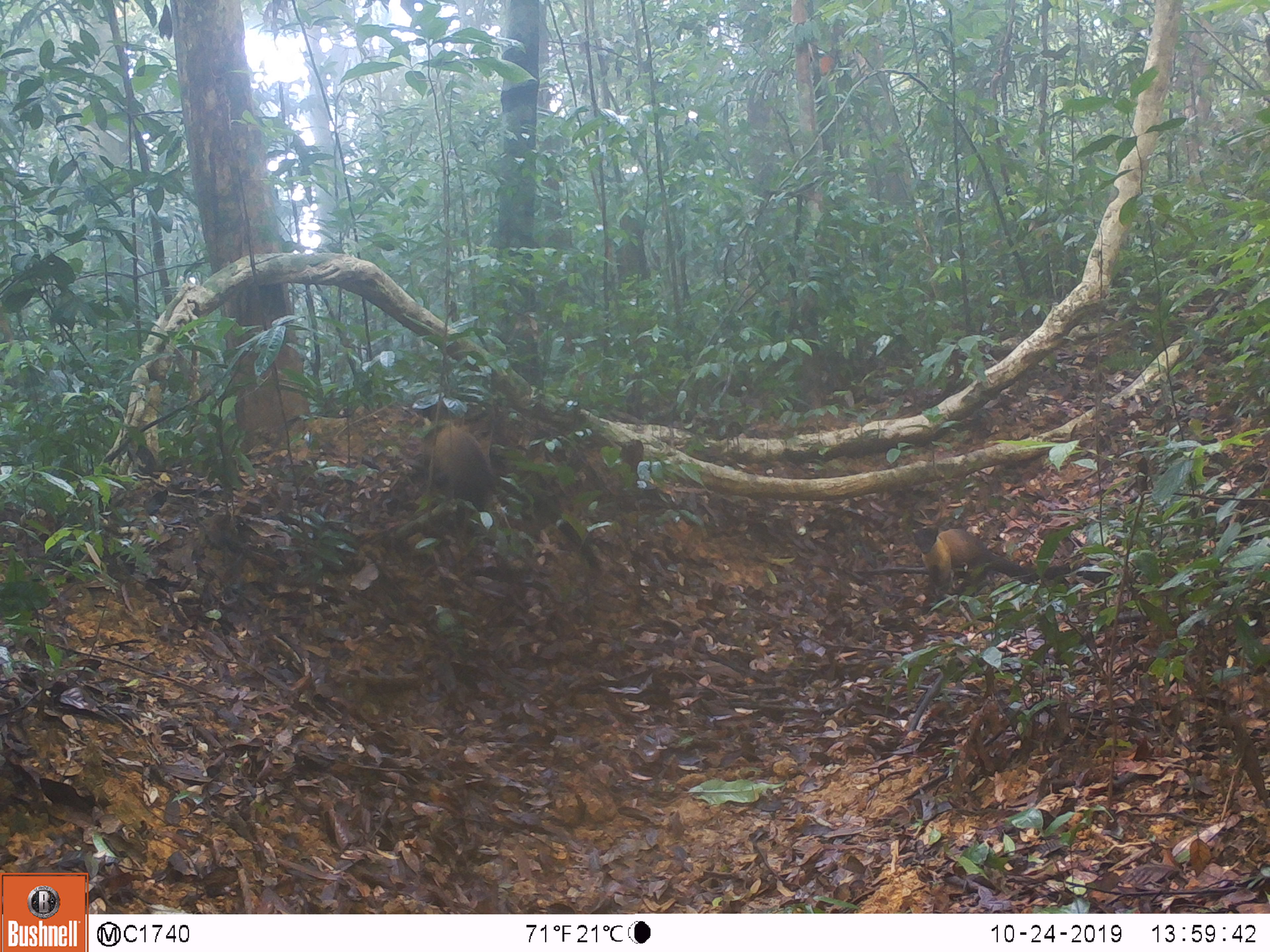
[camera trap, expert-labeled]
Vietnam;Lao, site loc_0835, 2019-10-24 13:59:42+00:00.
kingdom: Animalia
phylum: Chordata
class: Mammalia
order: Artiodactyla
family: Suidae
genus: Sus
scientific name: Sus scrofa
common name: eurasian wild pig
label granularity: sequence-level